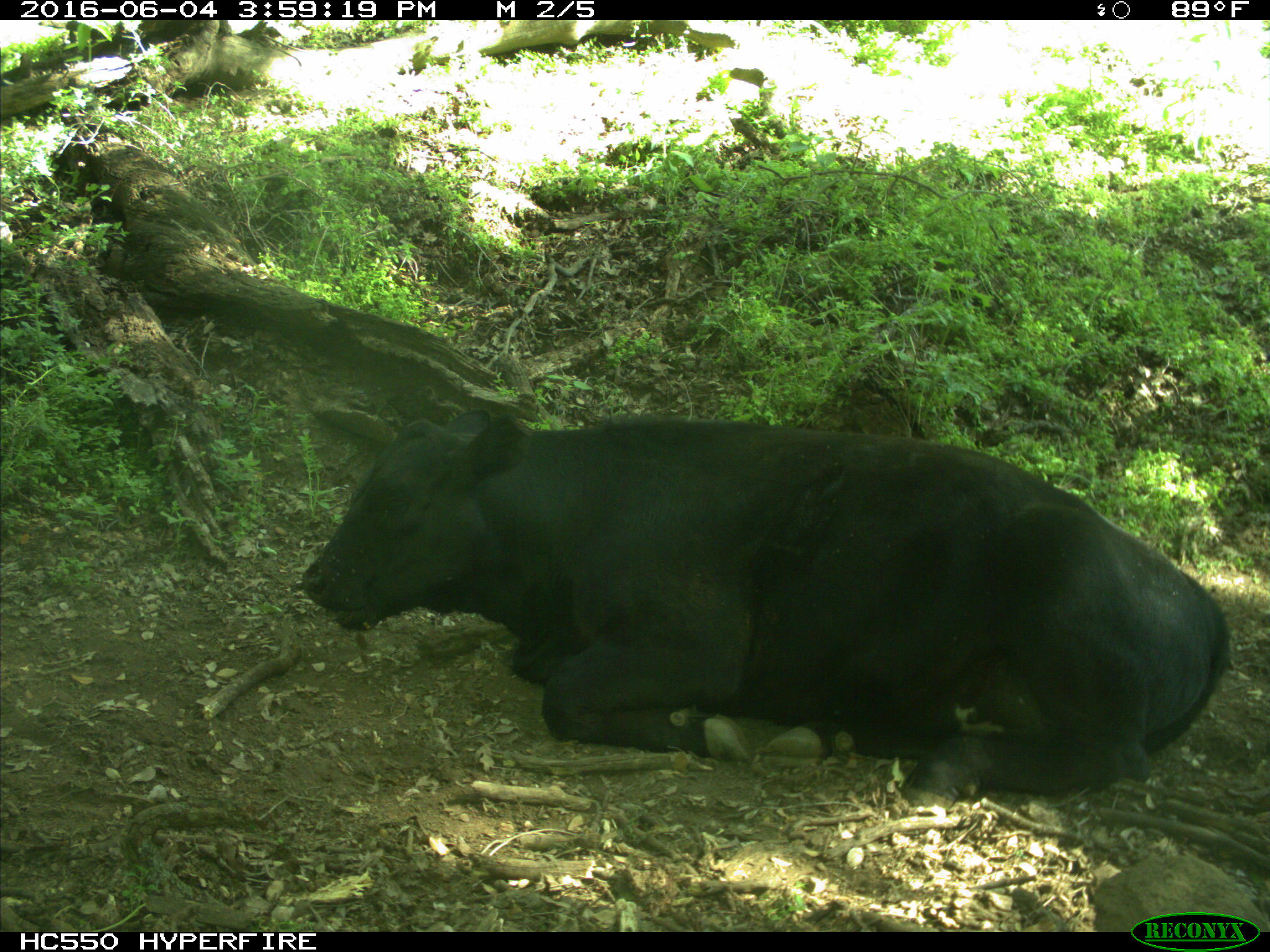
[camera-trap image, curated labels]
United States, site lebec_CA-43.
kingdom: Animalia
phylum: Chordata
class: Mammalia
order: Artiodactyla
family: Bovidae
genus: Bos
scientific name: Bos taurus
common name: domestic cow